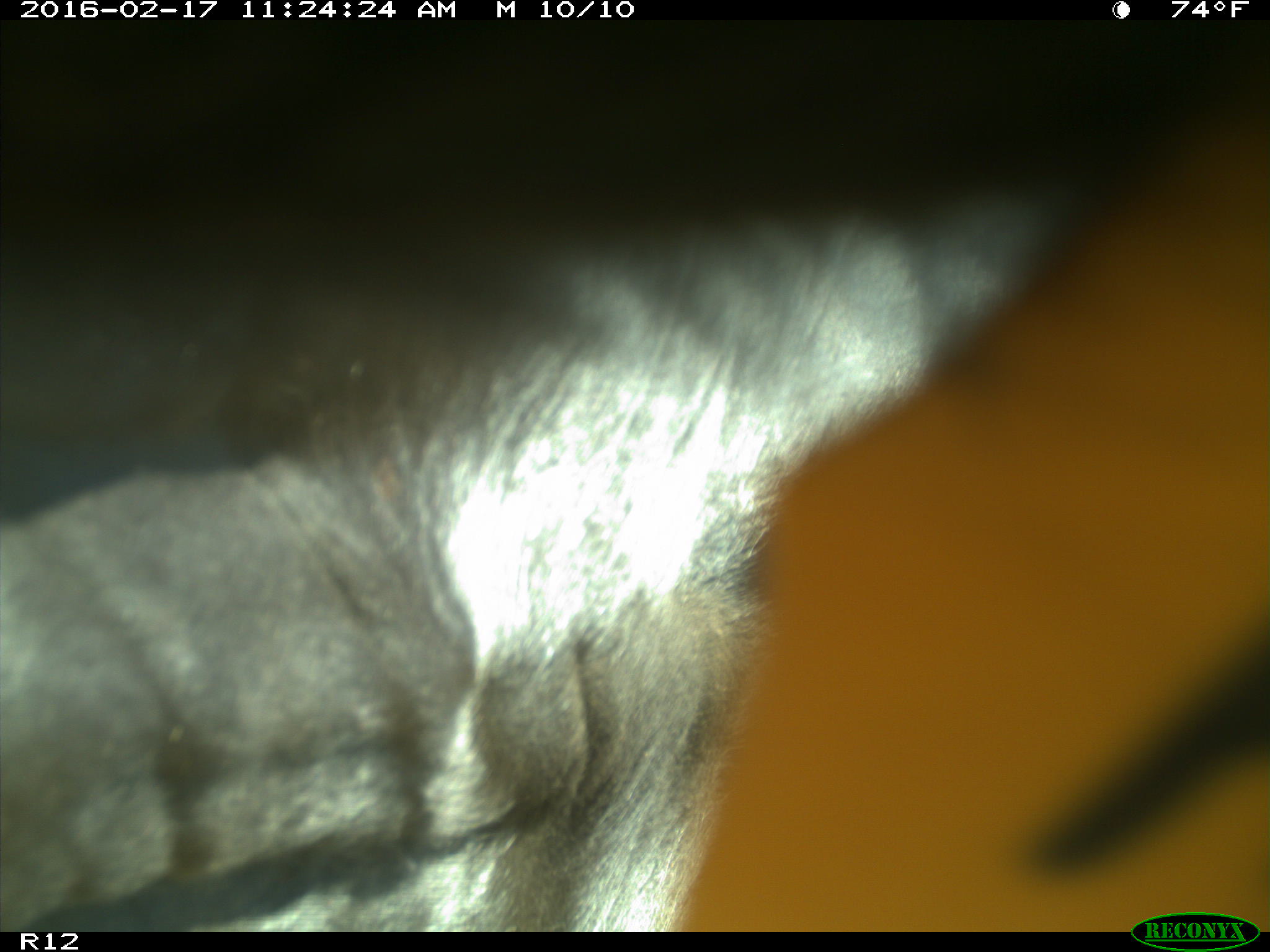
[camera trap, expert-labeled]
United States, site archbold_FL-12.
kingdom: Animalia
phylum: Chordata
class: Mammalia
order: Artiodactyla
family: Bovidae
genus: Bos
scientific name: Bos taurus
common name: domestic cow